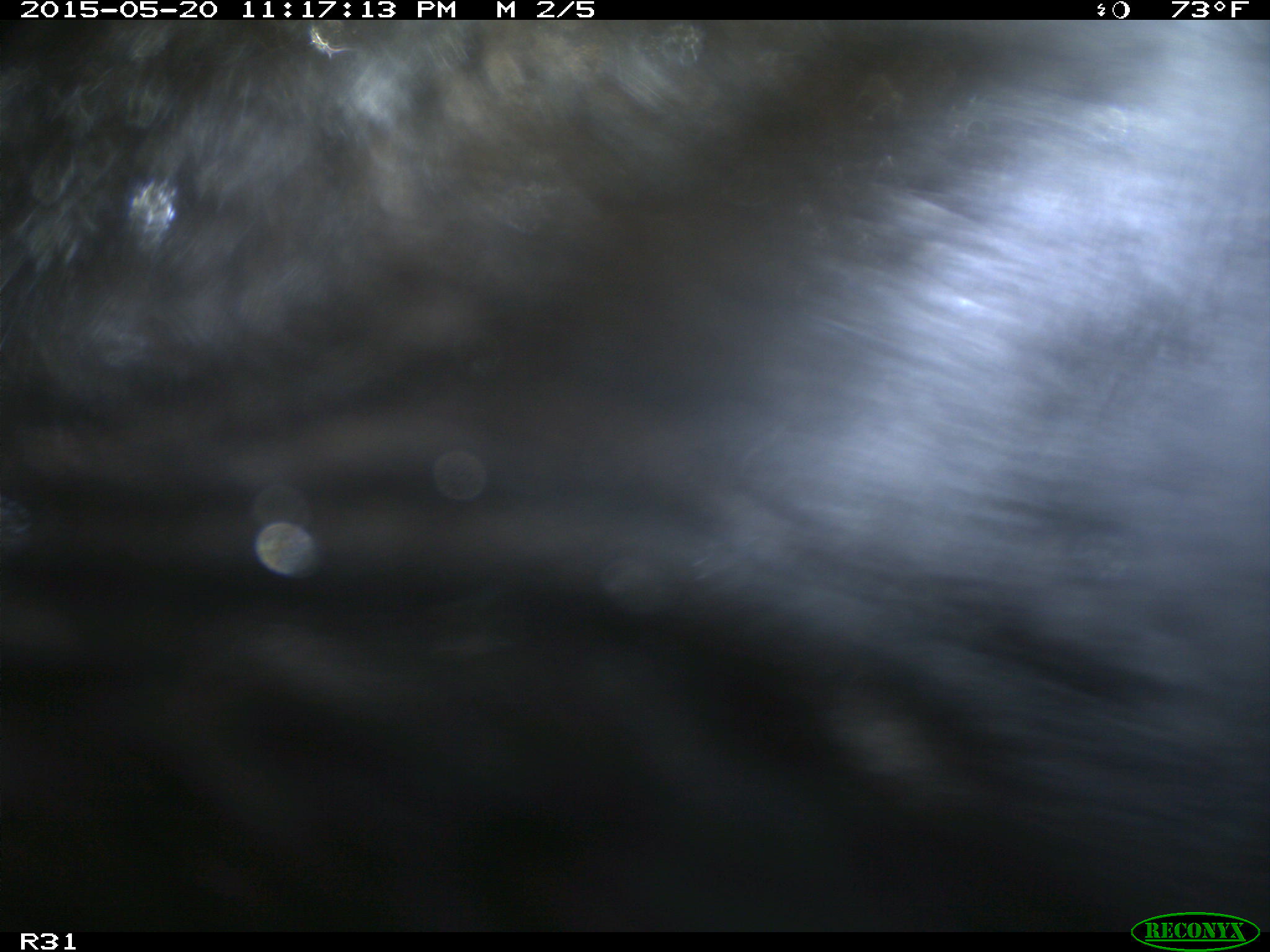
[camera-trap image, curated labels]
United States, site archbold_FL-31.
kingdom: Animalia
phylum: Chordata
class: Mammalia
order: Artiodactyla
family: Bovidae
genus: Bos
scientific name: Bos taurus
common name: domestic cow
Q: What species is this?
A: Bos taurus (domestic cow).